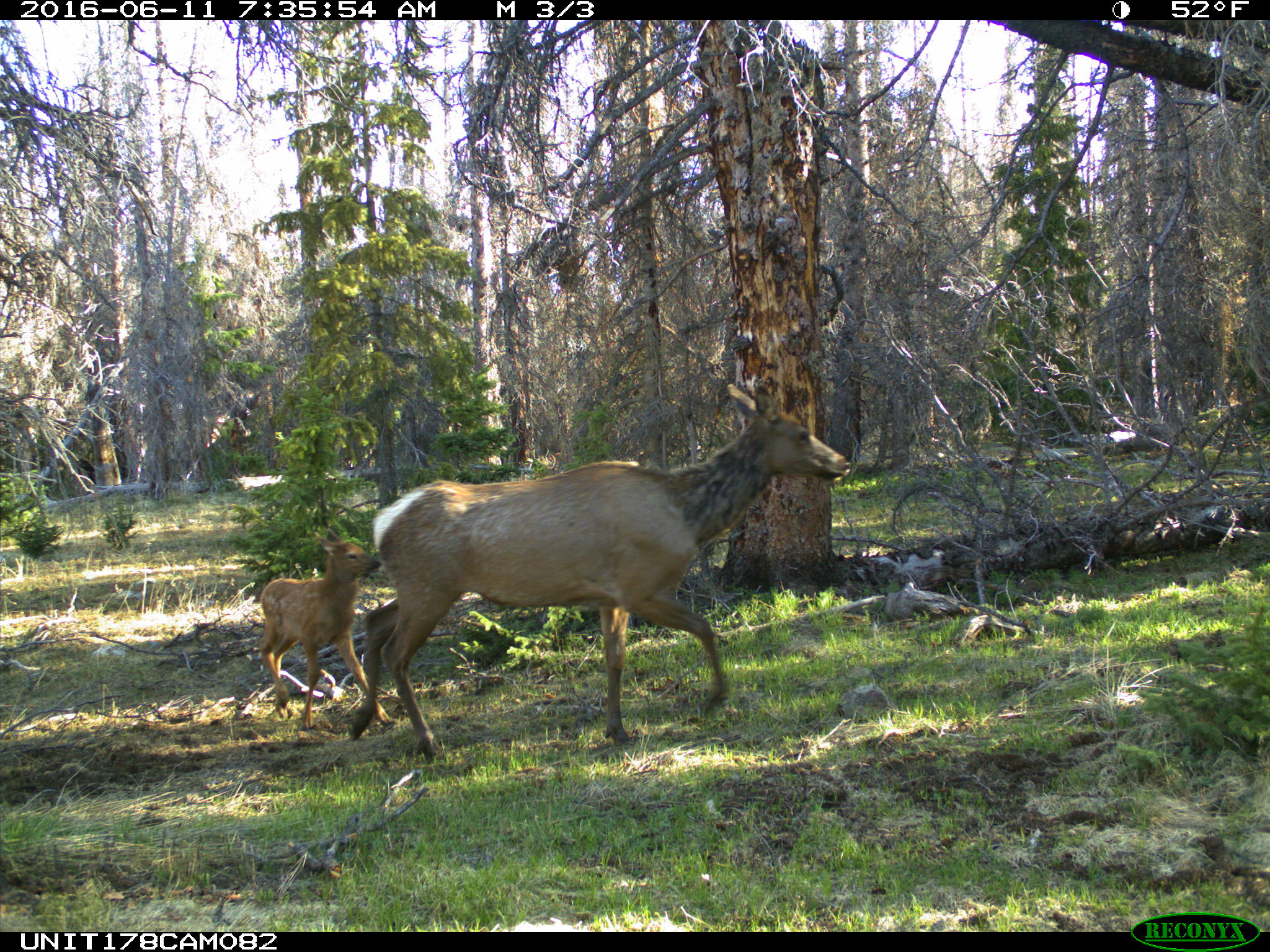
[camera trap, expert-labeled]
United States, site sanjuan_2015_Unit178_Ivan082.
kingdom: Animalia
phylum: Chordata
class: Mammalia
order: Artiodactyla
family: Cervidae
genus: Cervus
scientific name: Cervus elaphus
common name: red deer